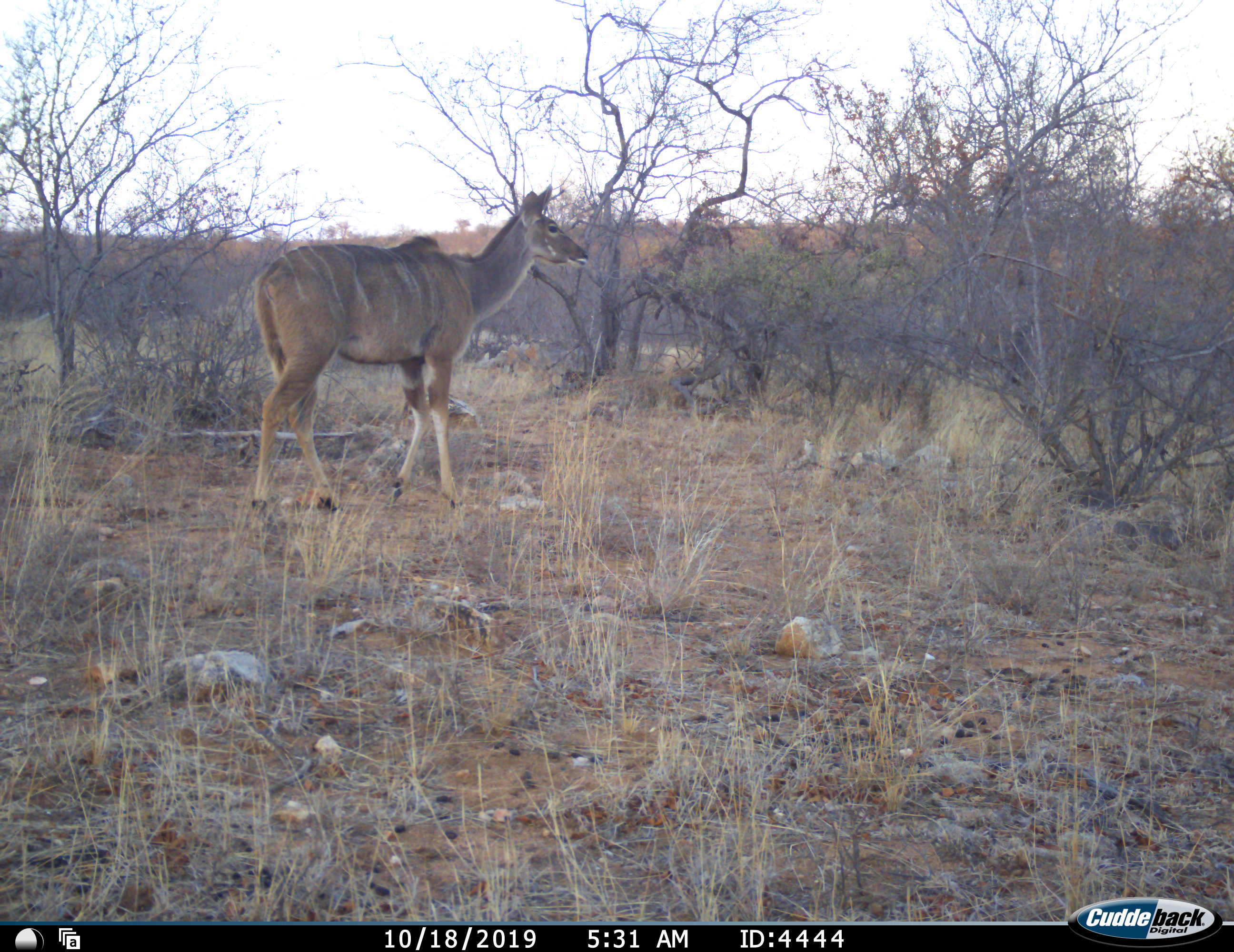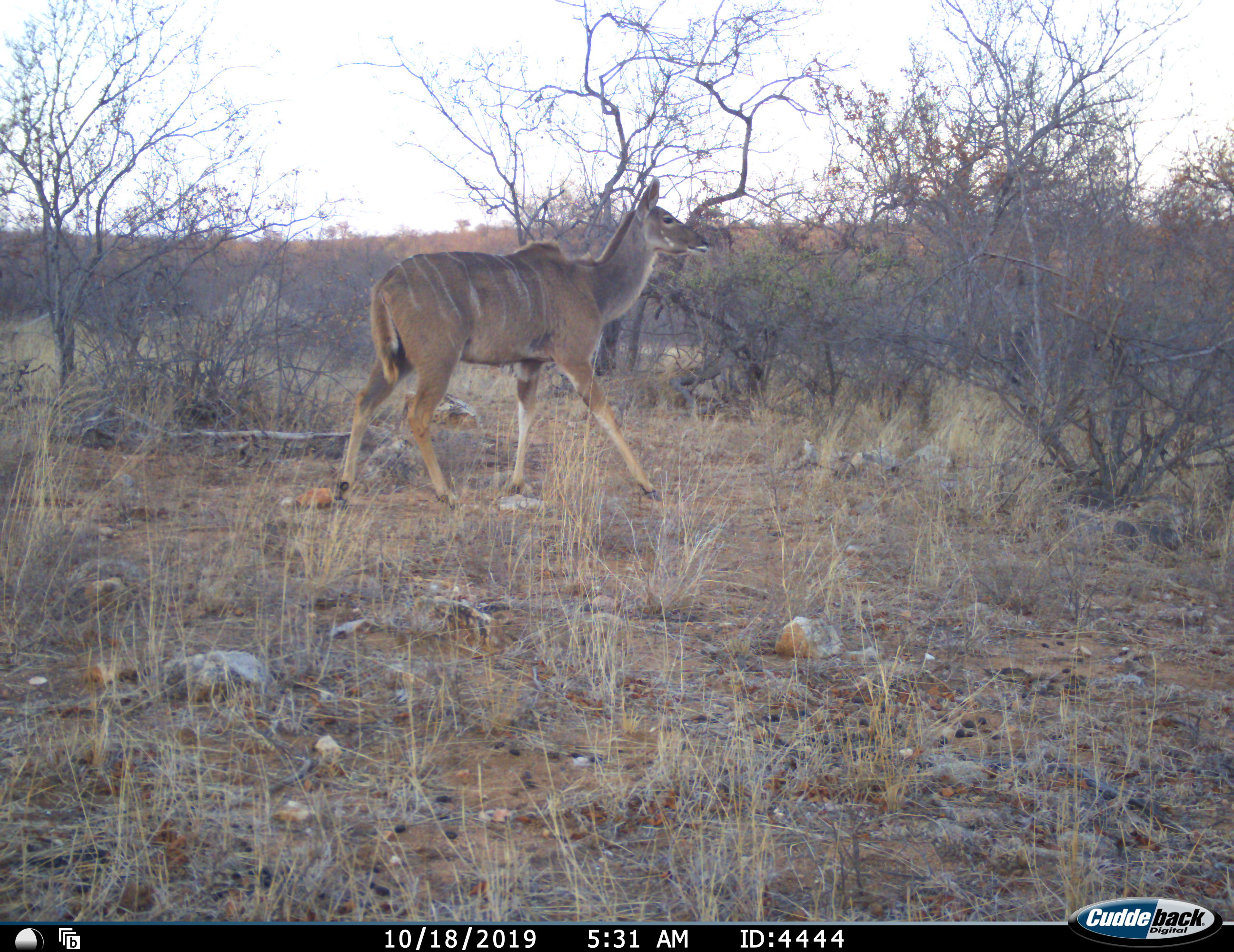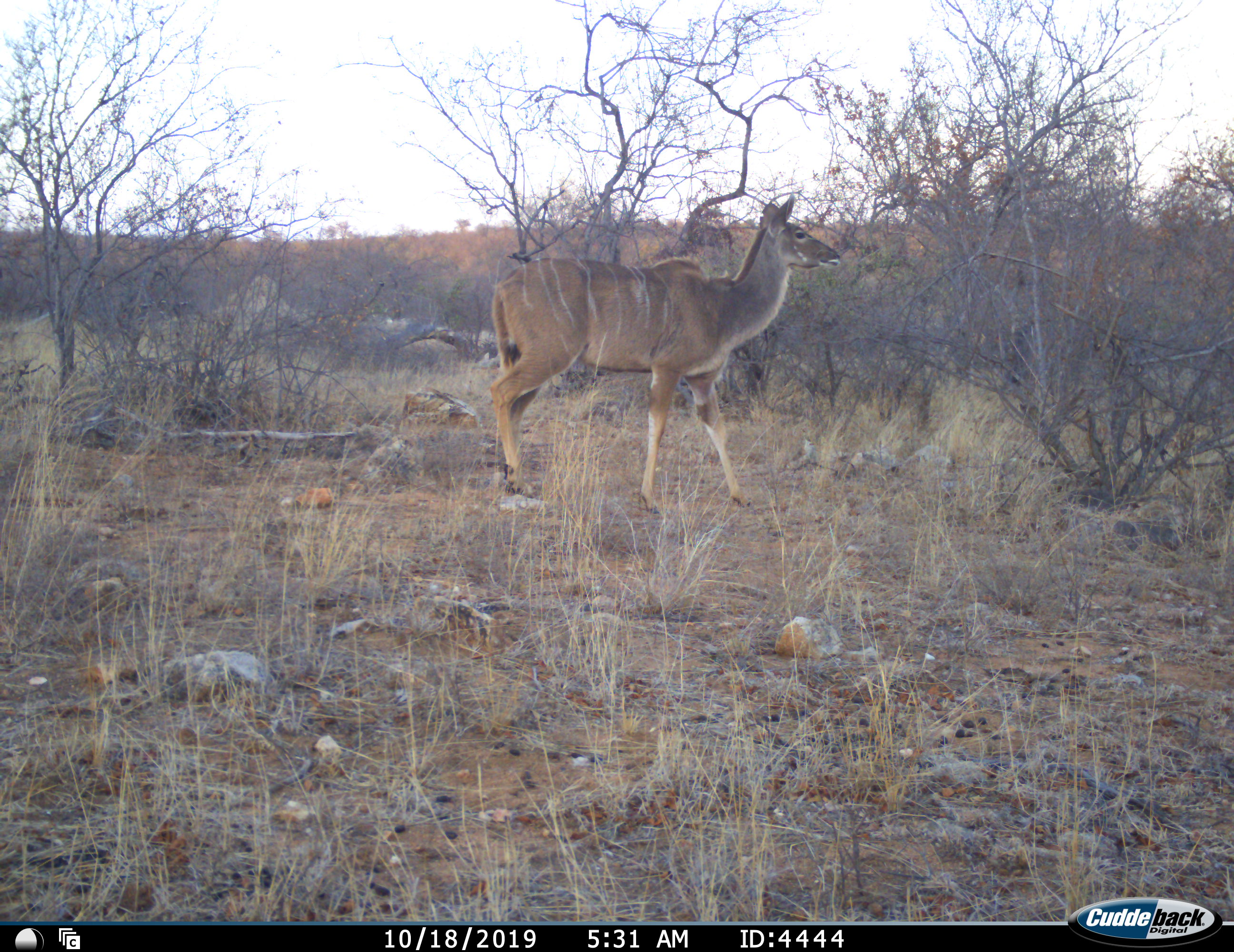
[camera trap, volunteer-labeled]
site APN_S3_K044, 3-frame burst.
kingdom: Animalia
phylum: Chordata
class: Mammalia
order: Artiodactyla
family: Bovidae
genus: Tragelaphus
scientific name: Tragelaphus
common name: kudu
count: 1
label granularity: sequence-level